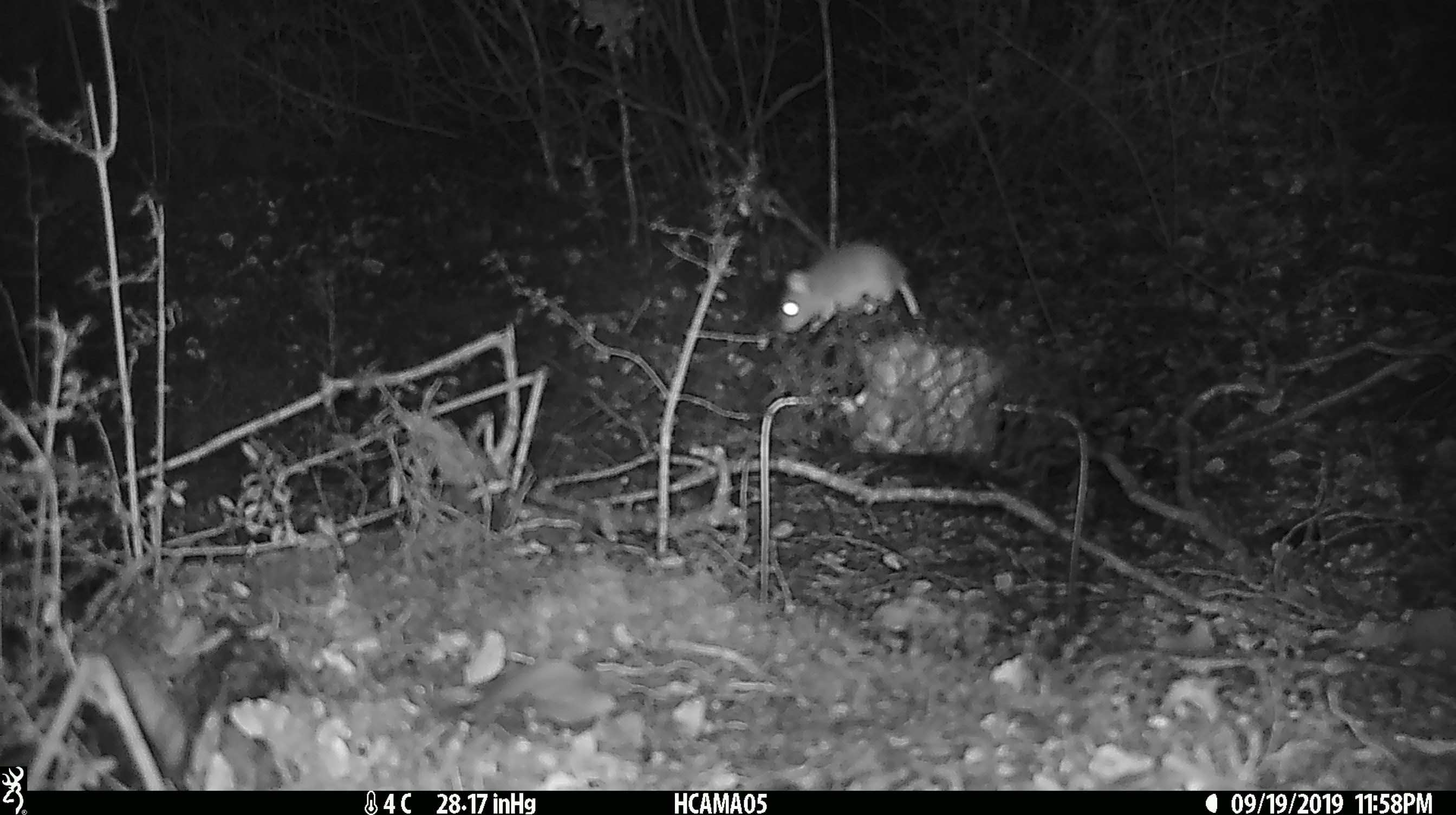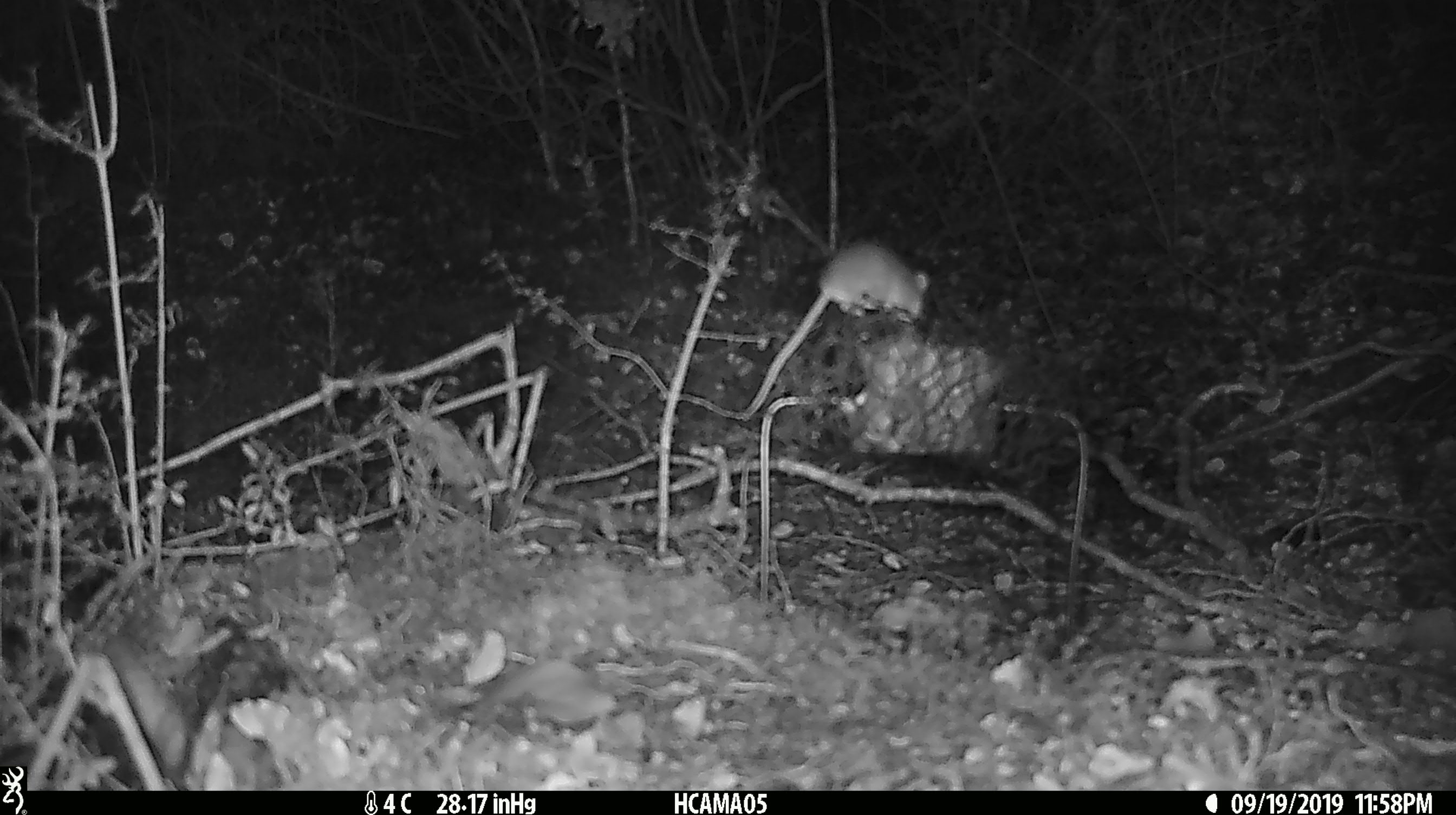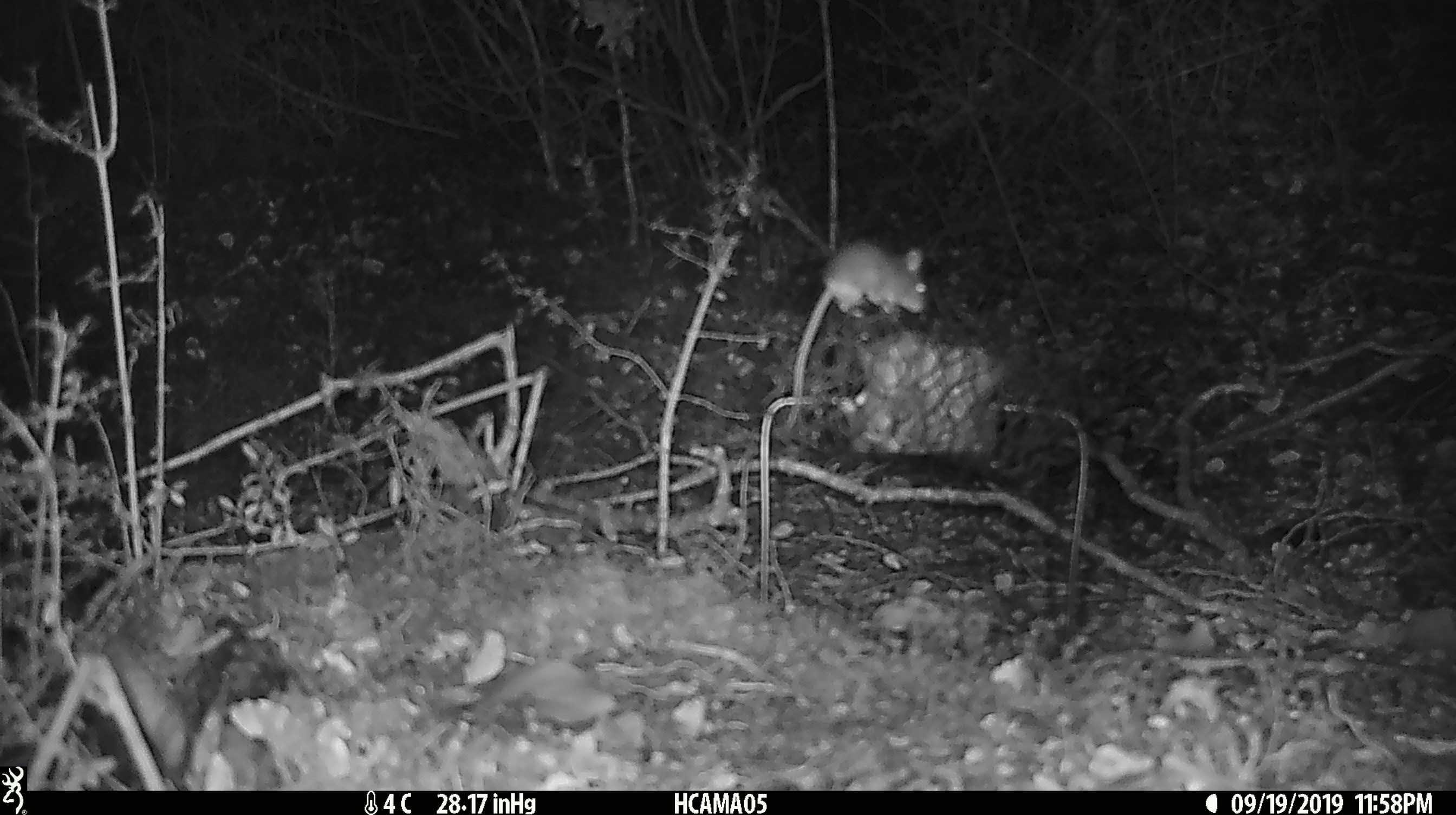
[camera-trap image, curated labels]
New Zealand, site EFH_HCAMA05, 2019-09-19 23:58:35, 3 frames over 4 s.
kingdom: Animalia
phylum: Chordata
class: Mammalia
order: Rodentia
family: Muridae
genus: Mus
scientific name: Mus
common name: mouse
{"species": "mouse (Mus)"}